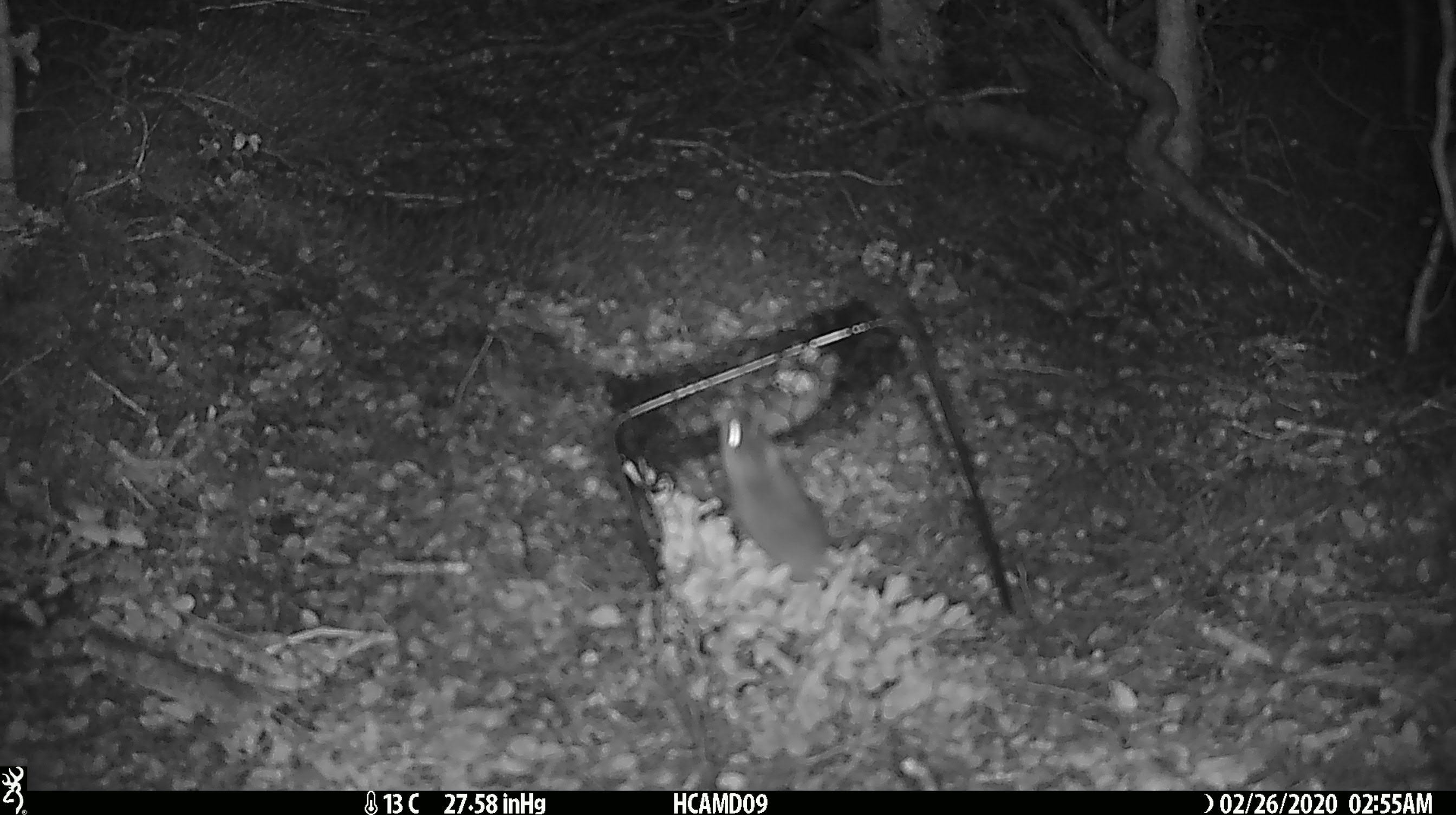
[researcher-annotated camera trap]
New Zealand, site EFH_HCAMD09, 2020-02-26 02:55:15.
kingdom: Animalia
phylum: Chordata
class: Mammalia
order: Rodentia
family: Muridae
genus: Mus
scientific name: Mus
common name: mouse